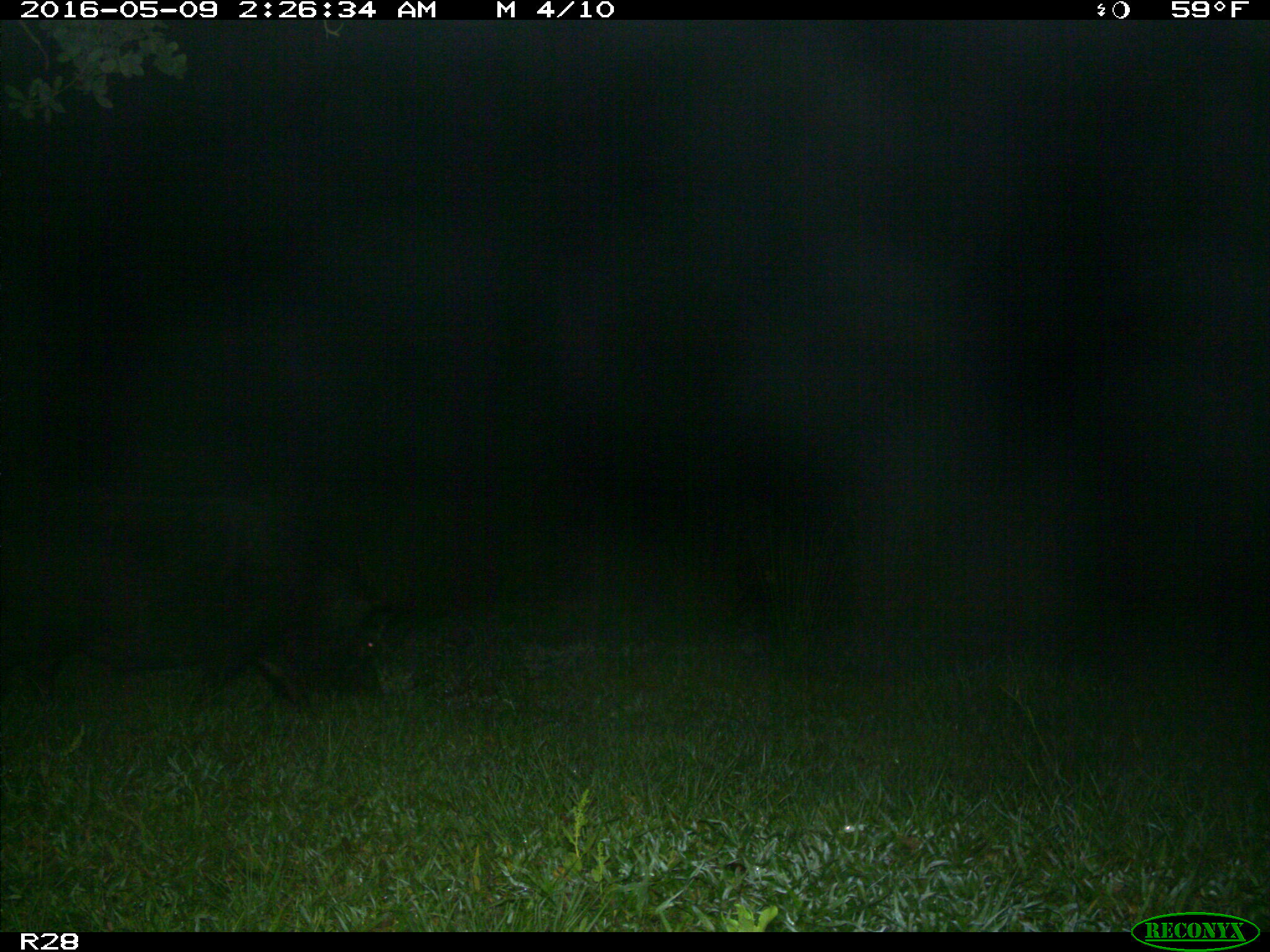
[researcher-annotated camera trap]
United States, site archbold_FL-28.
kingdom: Animalia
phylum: Chordata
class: Mammalia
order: Artiodactyla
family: Suidae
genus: Sus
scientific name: Sus scrofa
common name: wild boar